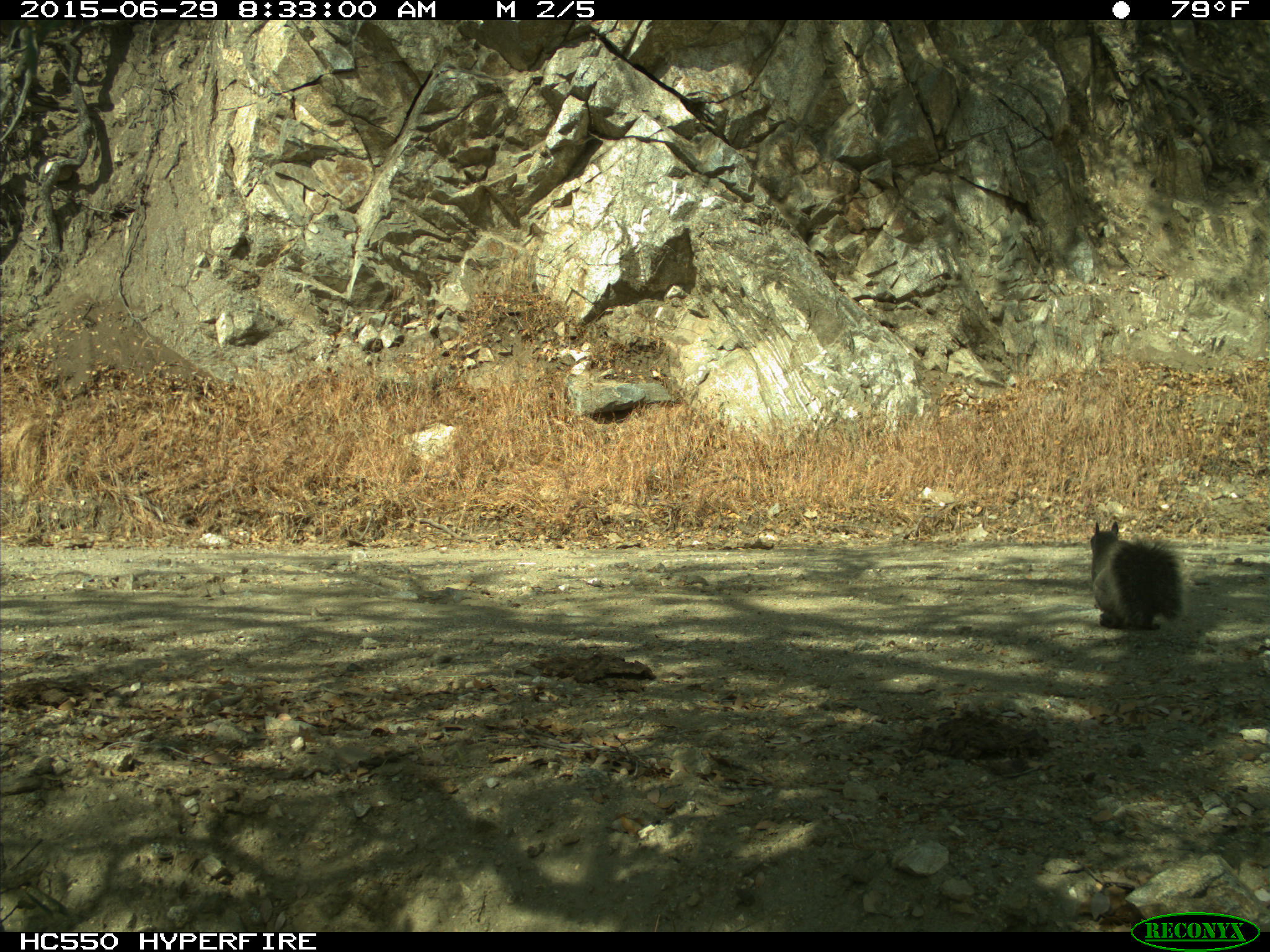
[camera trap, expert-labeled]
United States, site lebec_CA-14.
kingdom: Animalia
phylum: Chordata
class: Mammalia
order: Rodentia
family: Sciuridae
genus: Sciurus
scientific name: Sciurus carolinensis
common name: eastern gray squirrel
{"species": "Sciurus carolinensis (eastern gray squirrel)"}